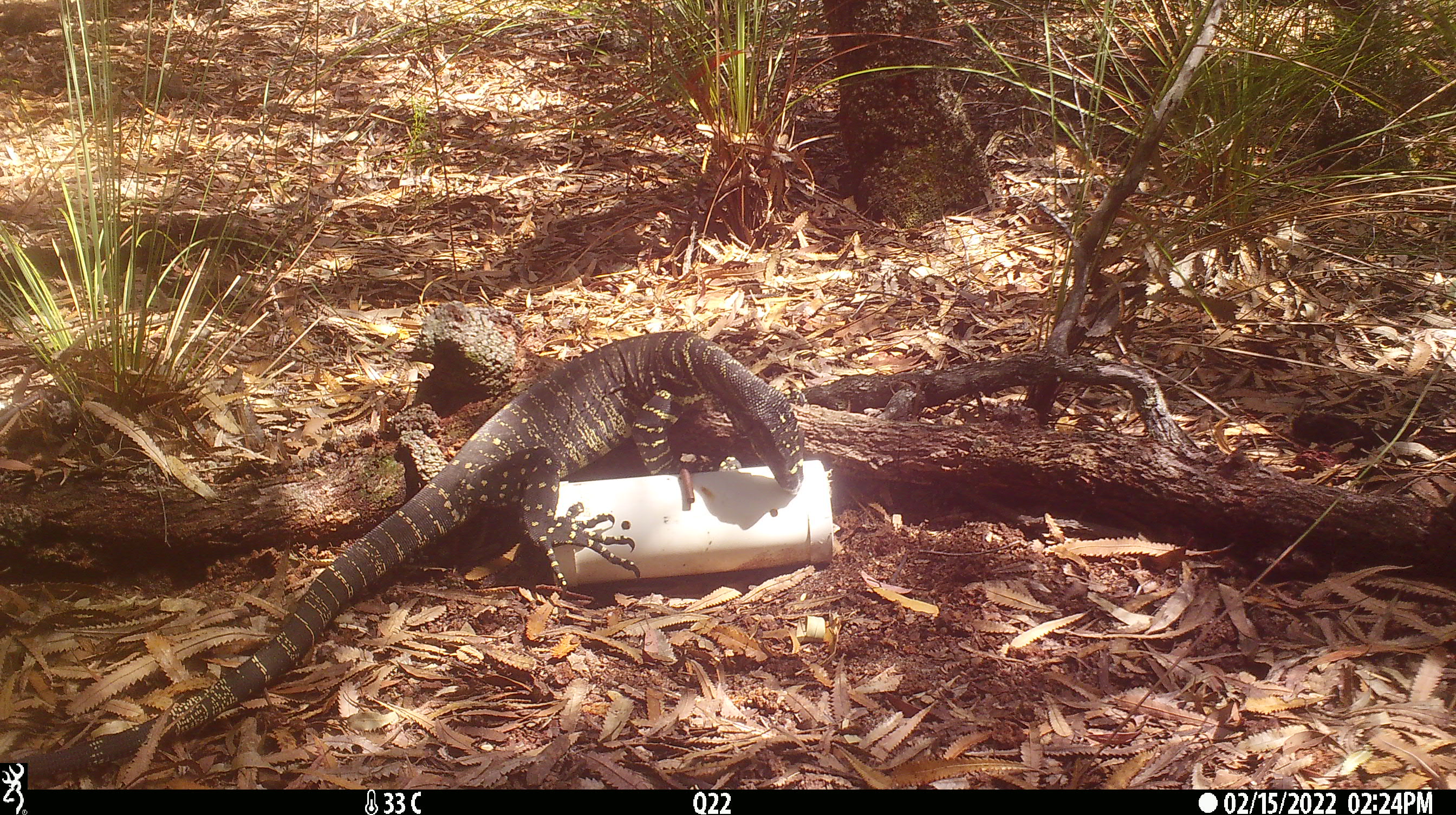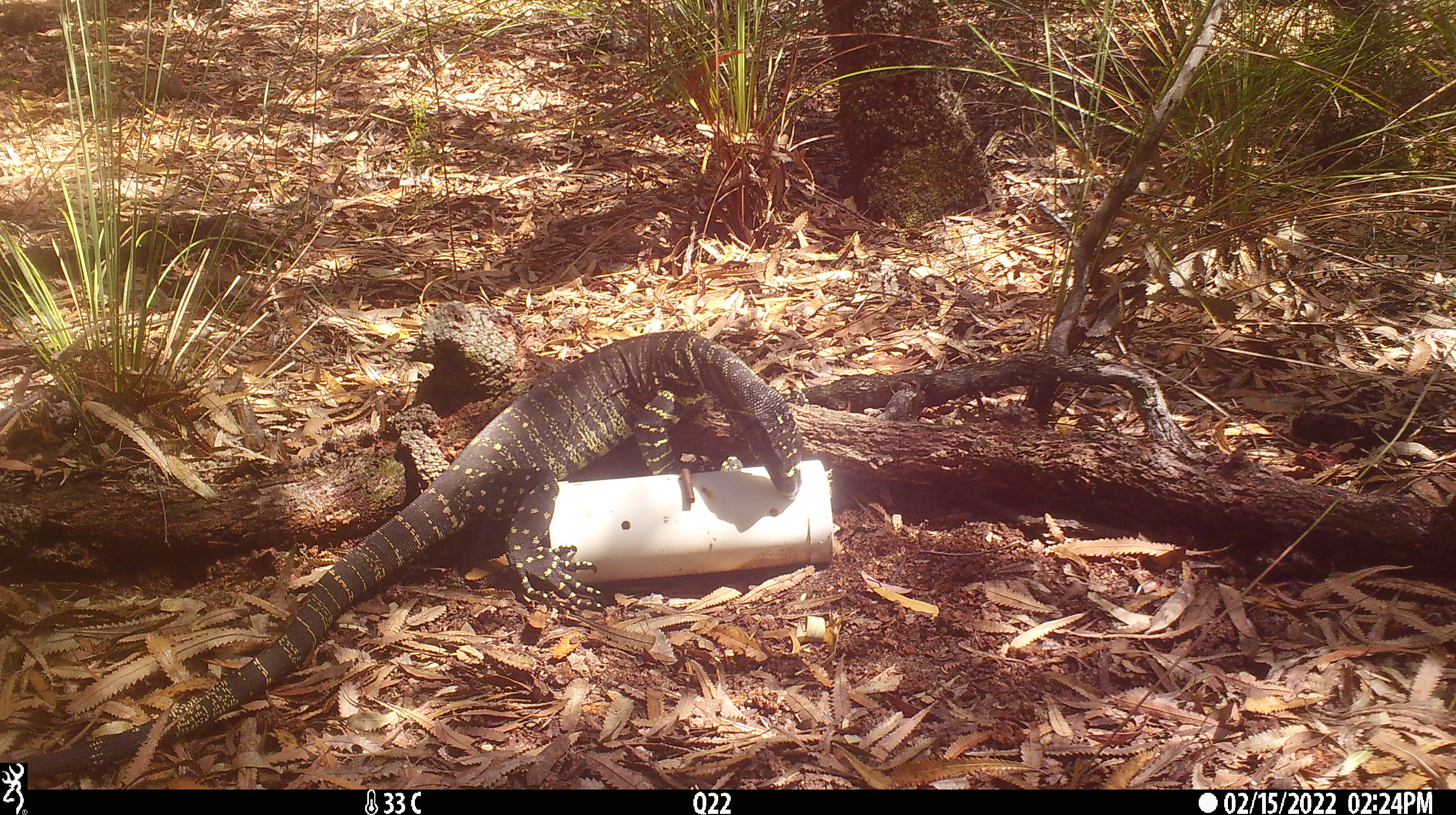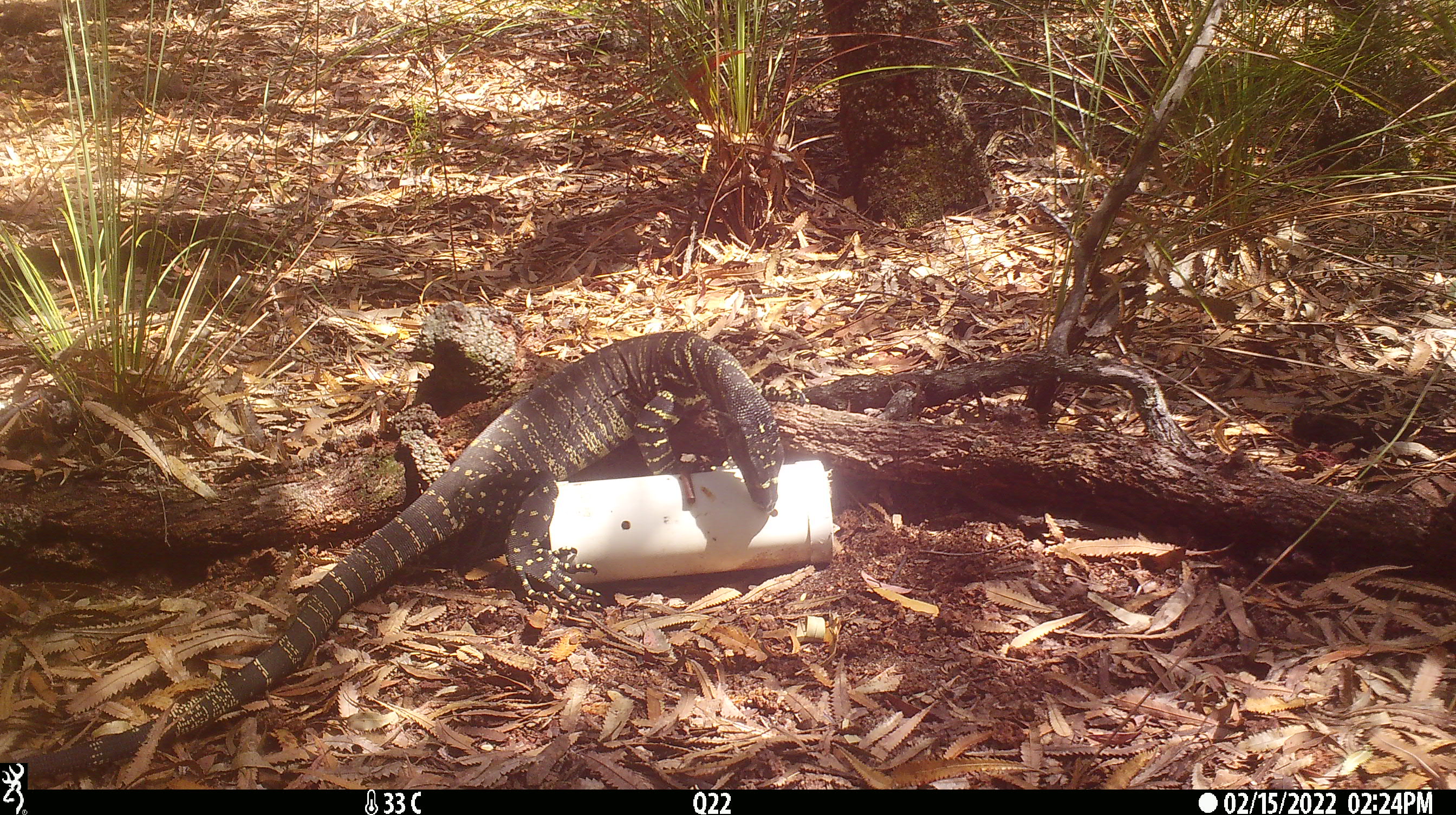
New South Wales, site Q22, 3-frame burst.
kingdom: Animalia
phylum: Chordata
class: Reptilia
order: Squamata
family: Varanidae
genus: Varanus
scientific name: Varanus varius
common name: lace monitor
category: goanna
Goanna (lace monitor) (Varanus varius).